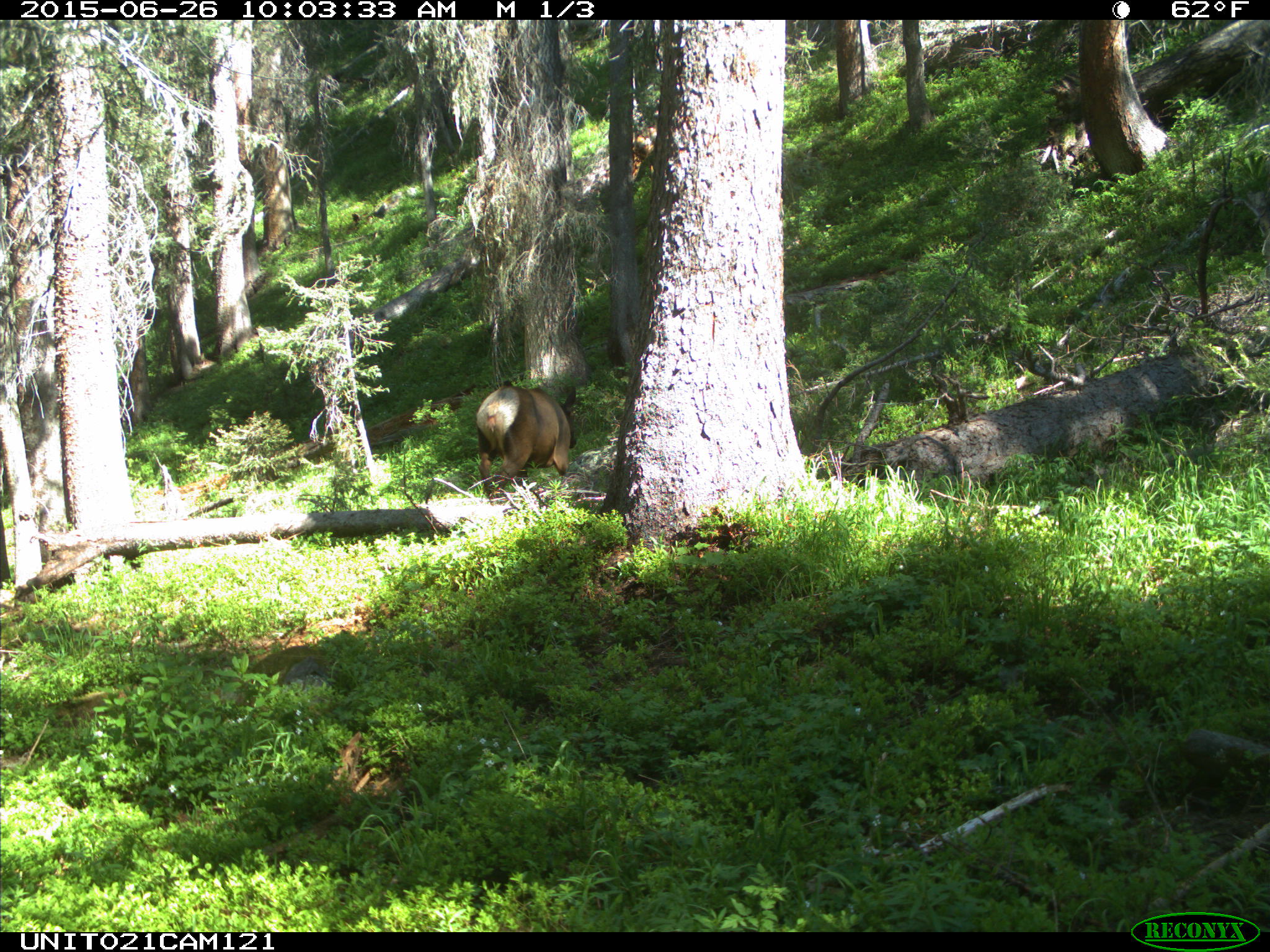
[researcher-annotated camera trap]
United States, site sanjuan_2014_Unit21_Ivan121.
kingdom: Animalia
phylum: Chordata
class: Mammalia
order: Artiodactyla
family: Cervidae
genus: Cervus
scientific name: Cervus elaphus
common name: red deer